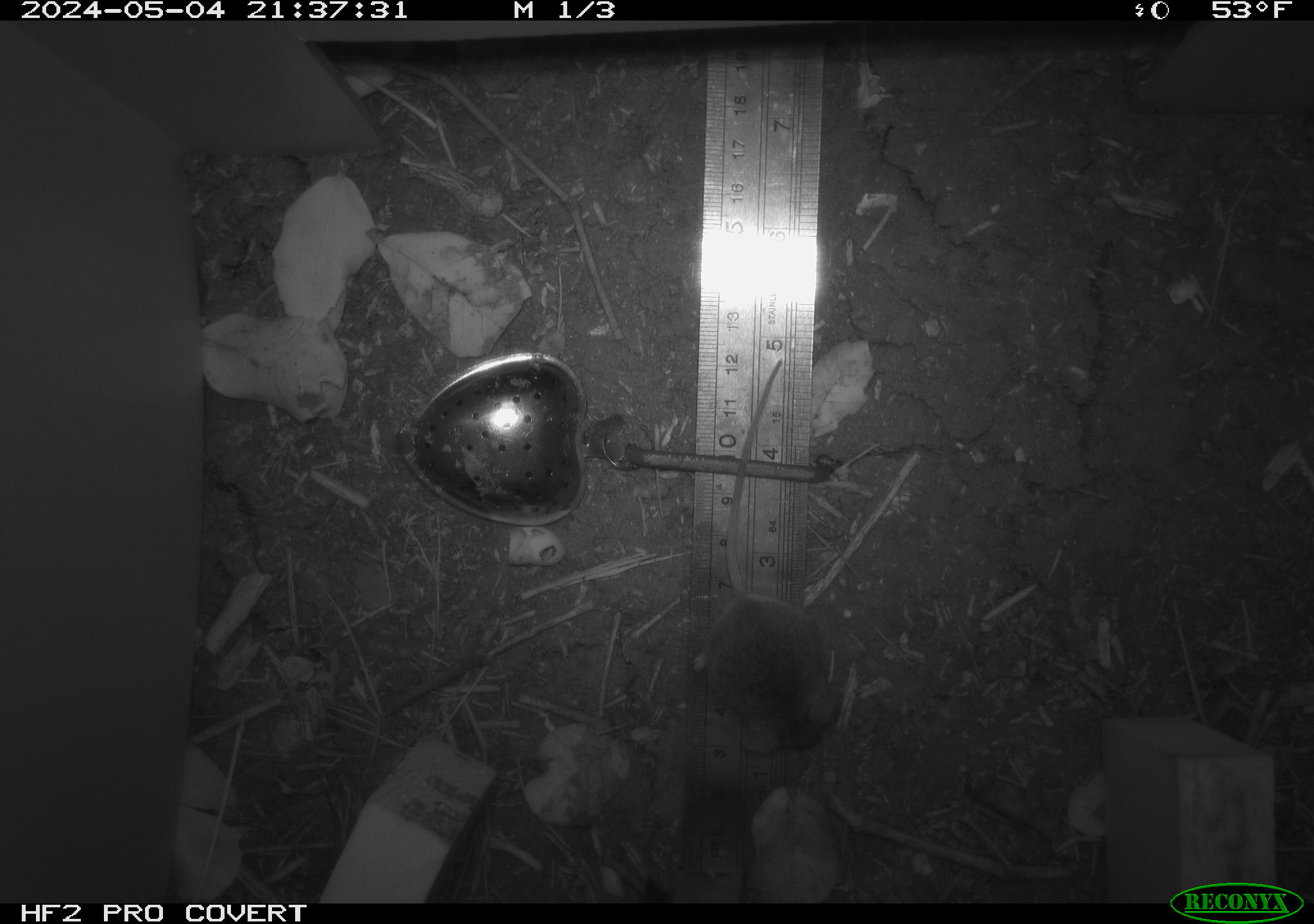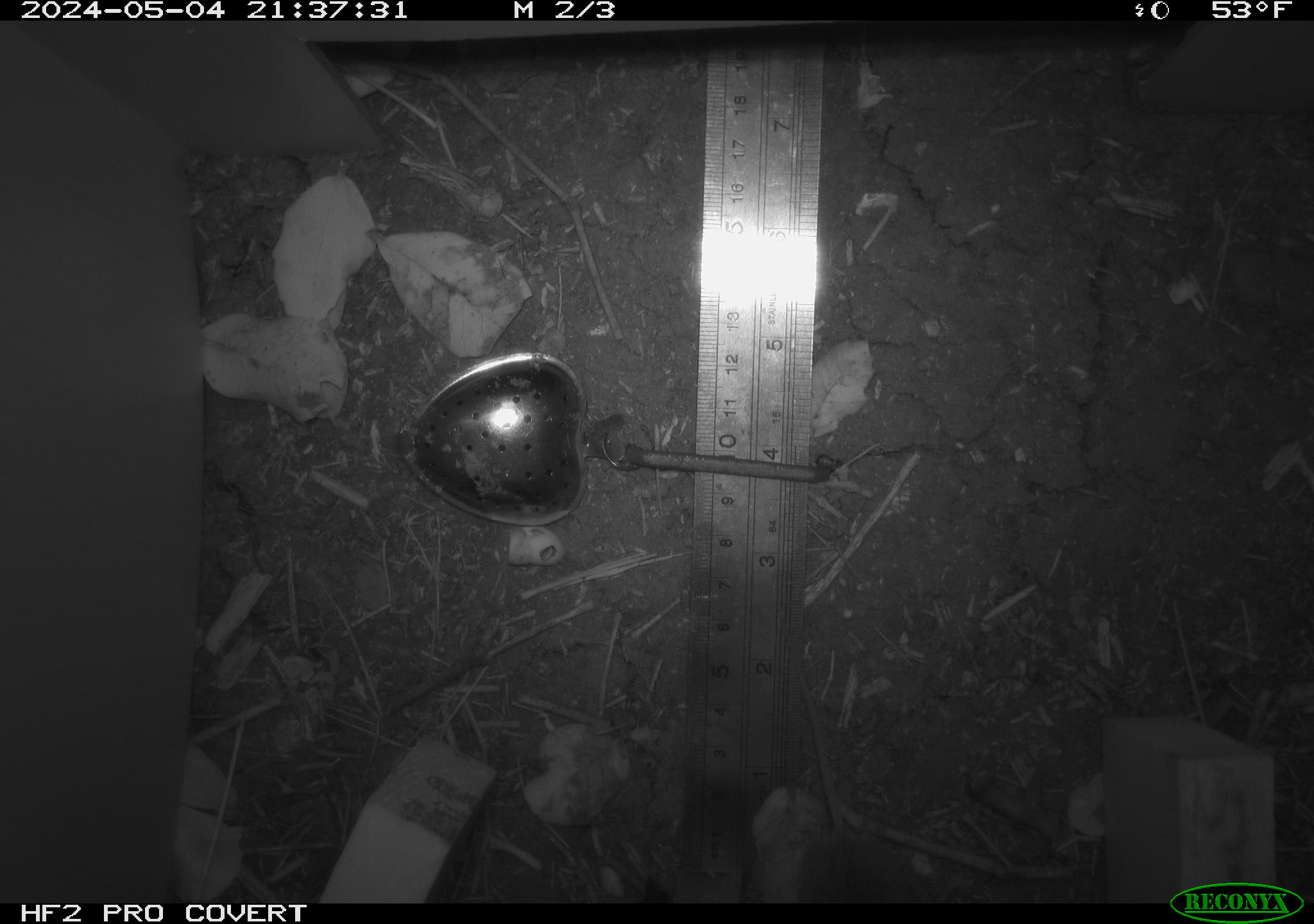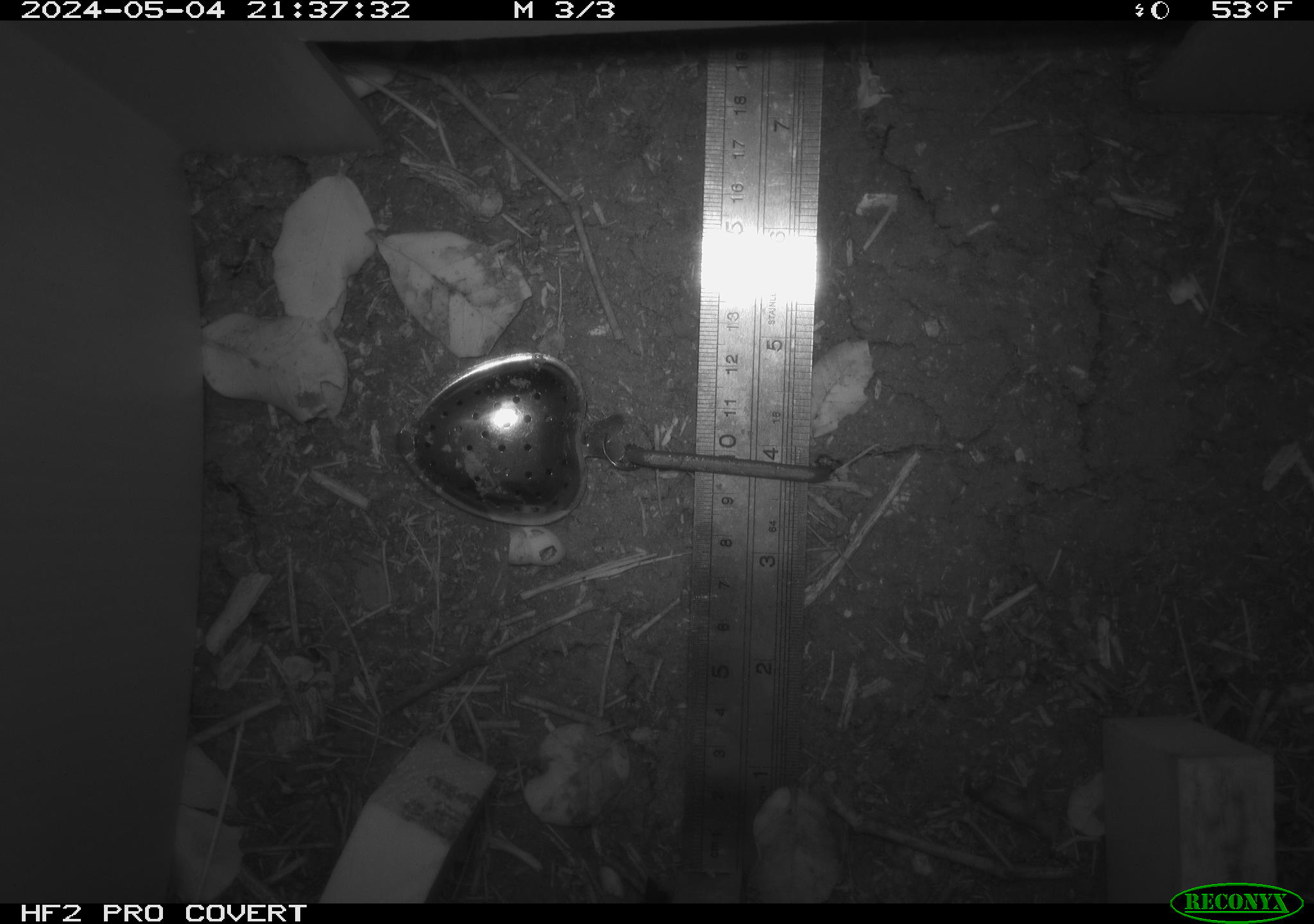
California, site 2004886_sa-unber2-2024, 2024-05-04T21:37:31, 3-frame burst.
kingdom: Animalia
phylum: Chordata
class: Mammalia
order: Rodentia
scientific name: Rodentia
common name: mouse species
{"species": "mouse species (Rodentia)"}